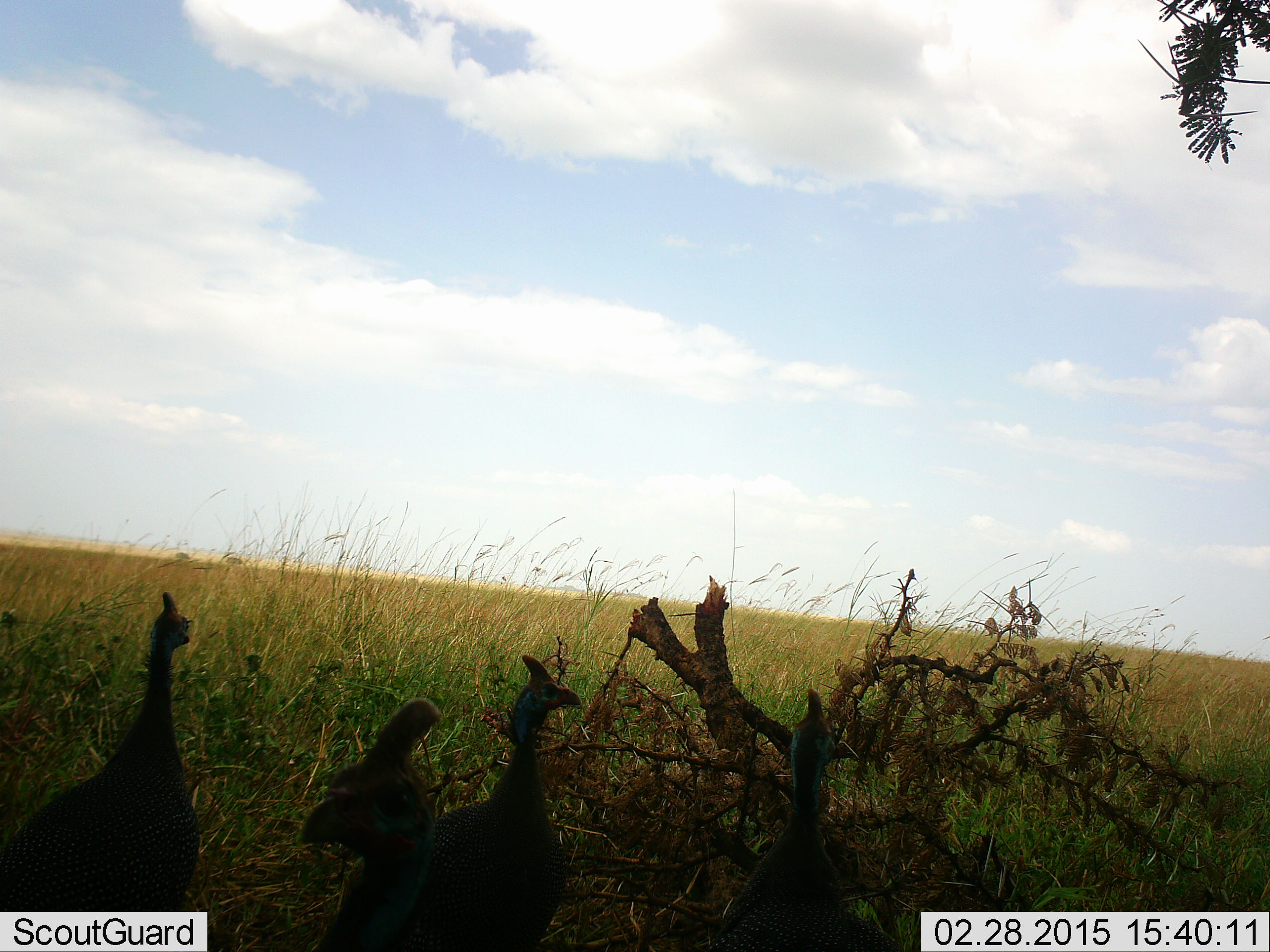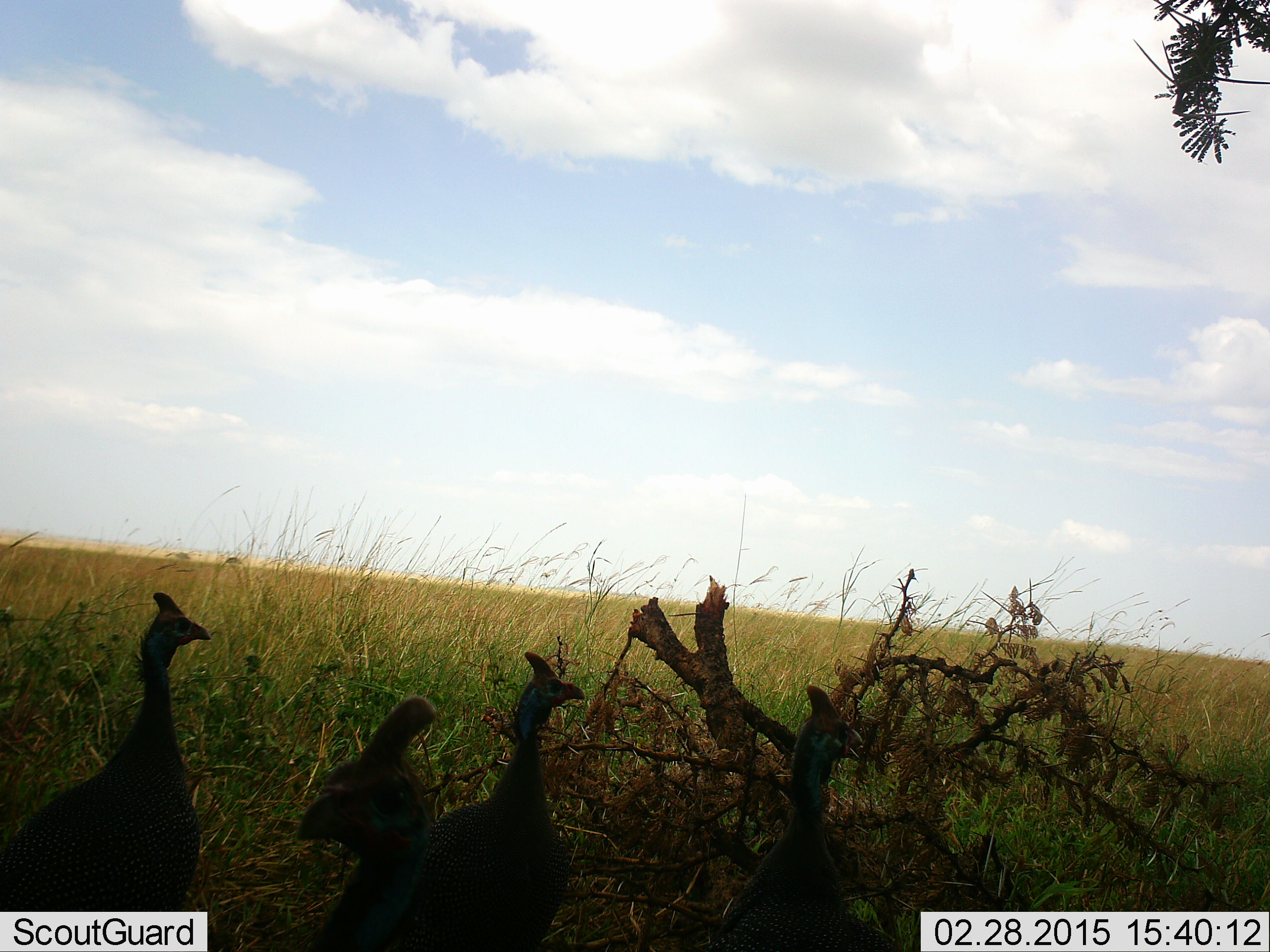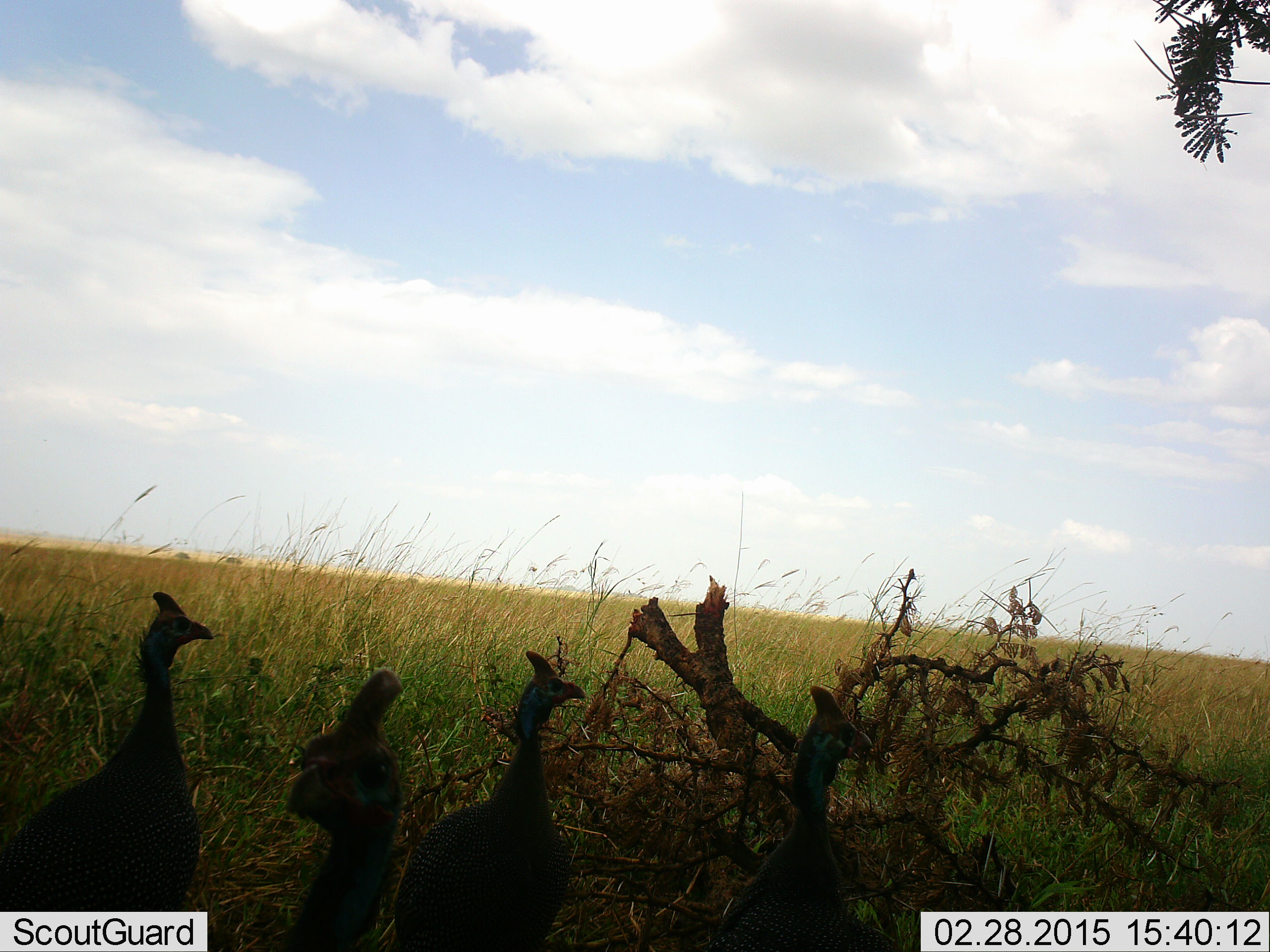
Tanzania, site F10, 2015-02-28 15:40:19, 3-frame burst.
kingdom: Animalia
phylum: Chordata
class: Aves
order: Galliformes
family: Numididae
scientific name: Numididae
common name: guinea fowl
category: guineafowl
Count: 4.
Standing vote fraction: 70%.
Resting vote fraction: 0%.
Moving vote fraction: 40%.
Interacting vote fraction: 0%.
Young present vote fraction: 0%.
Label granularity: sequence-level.